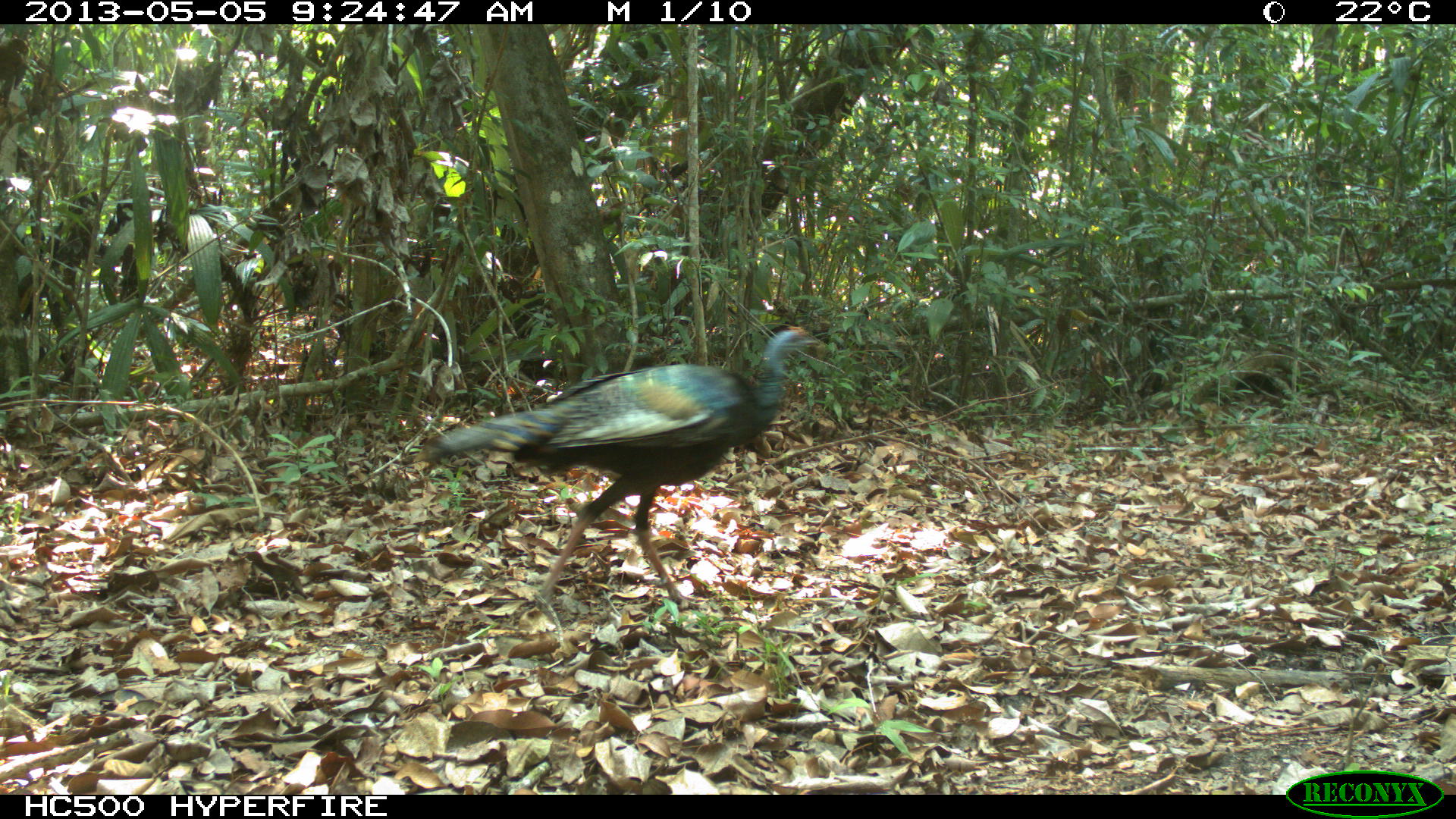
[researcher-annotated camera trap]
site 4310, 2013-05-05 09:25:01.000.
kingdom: Animalia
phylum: Chordata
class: Aves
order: Galliformes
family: Phasianidae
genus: Meleagris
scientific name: Meleagris ocellata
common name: ocellated turkey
Meleagris ocellata (ocellated turkey), count 2.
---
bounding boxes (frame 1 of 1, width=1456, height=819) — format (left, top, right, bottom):
meleagris ocellata: (407, 321, 826, 614)